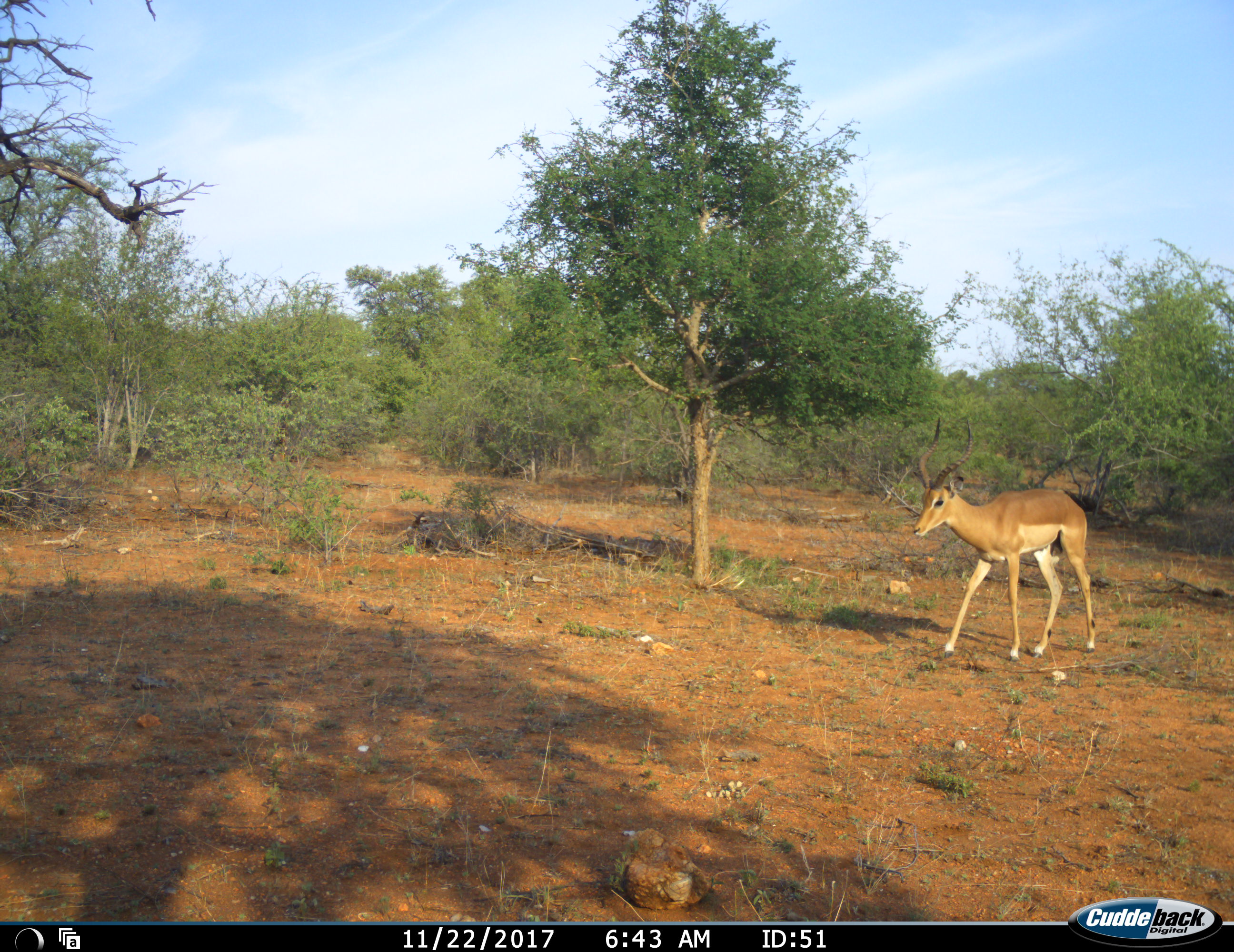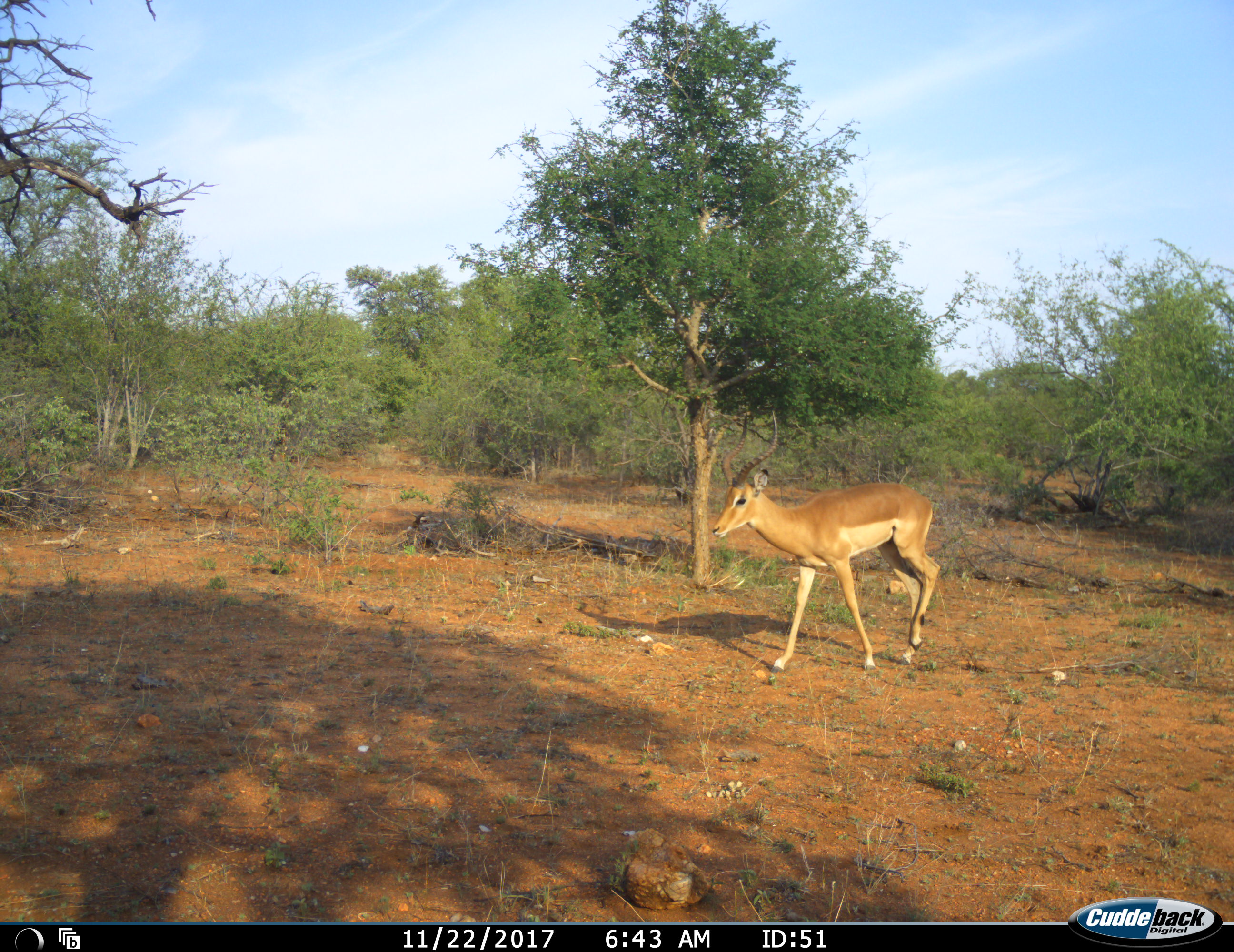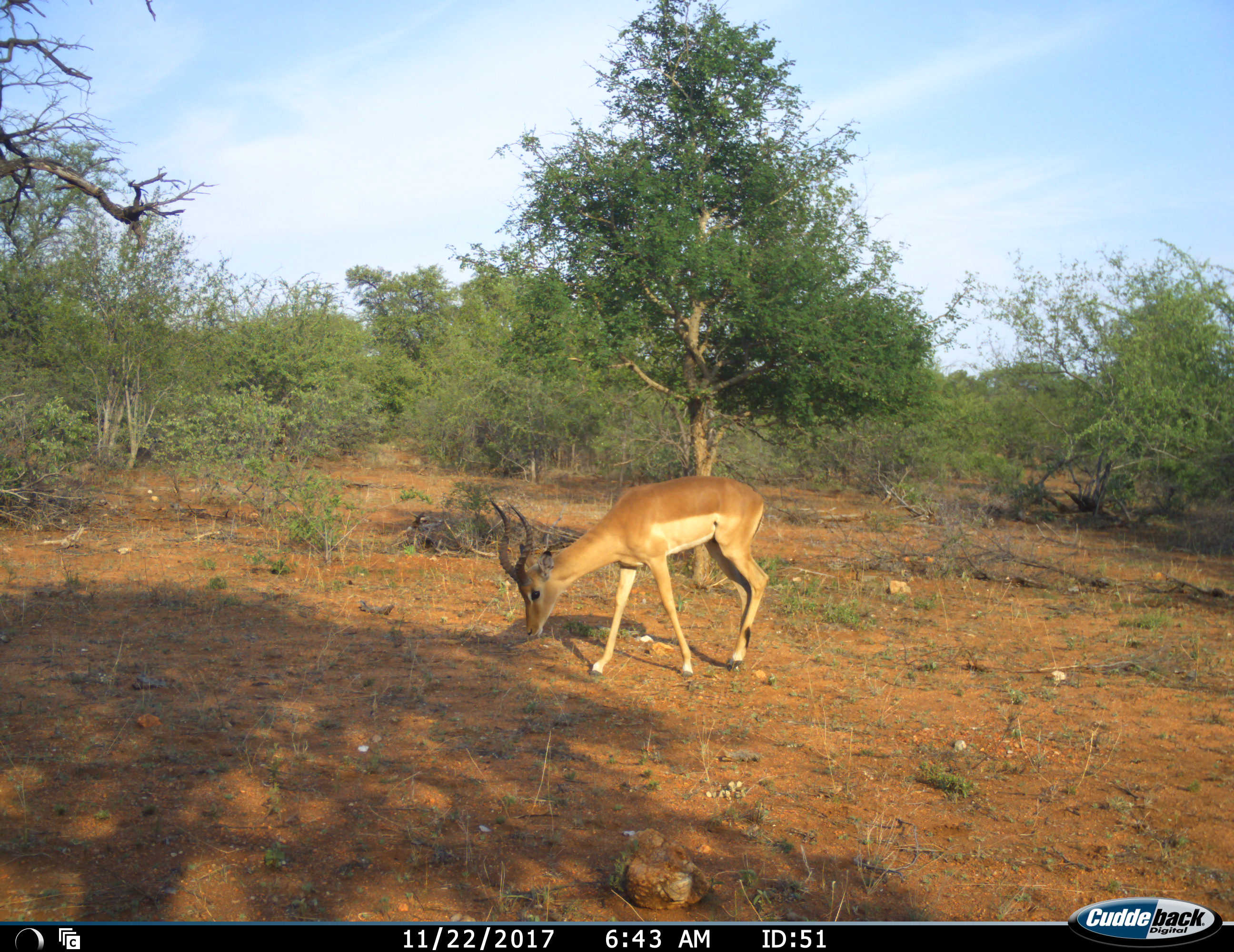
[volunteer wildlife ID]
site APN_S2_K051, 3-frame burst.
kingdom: Animalia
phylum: Chordata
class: Mammalia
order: Artiodactyla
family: Bovidae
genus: Aepyceros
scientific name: Aepyceros melampus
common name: impala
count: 1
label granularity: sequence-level